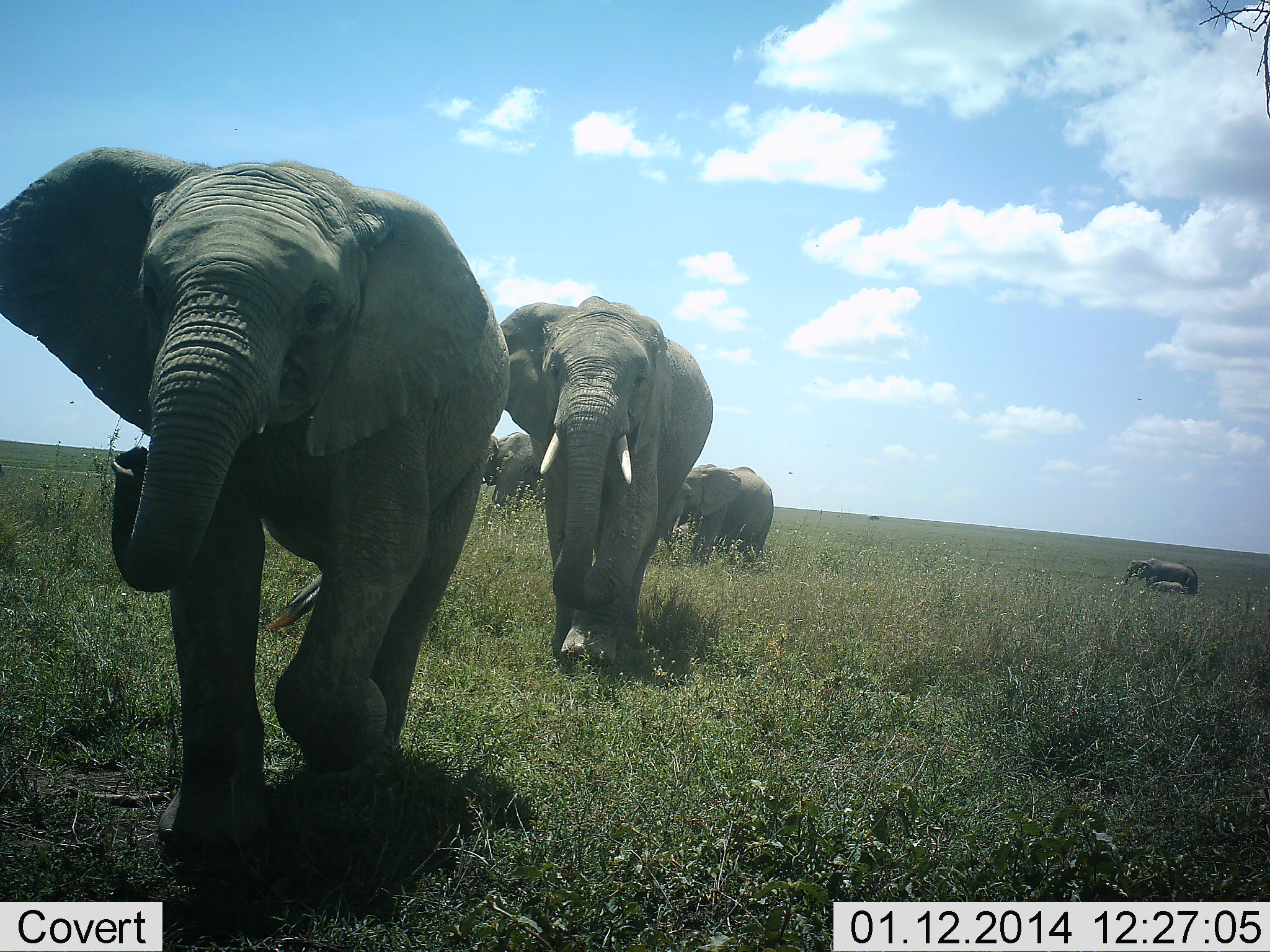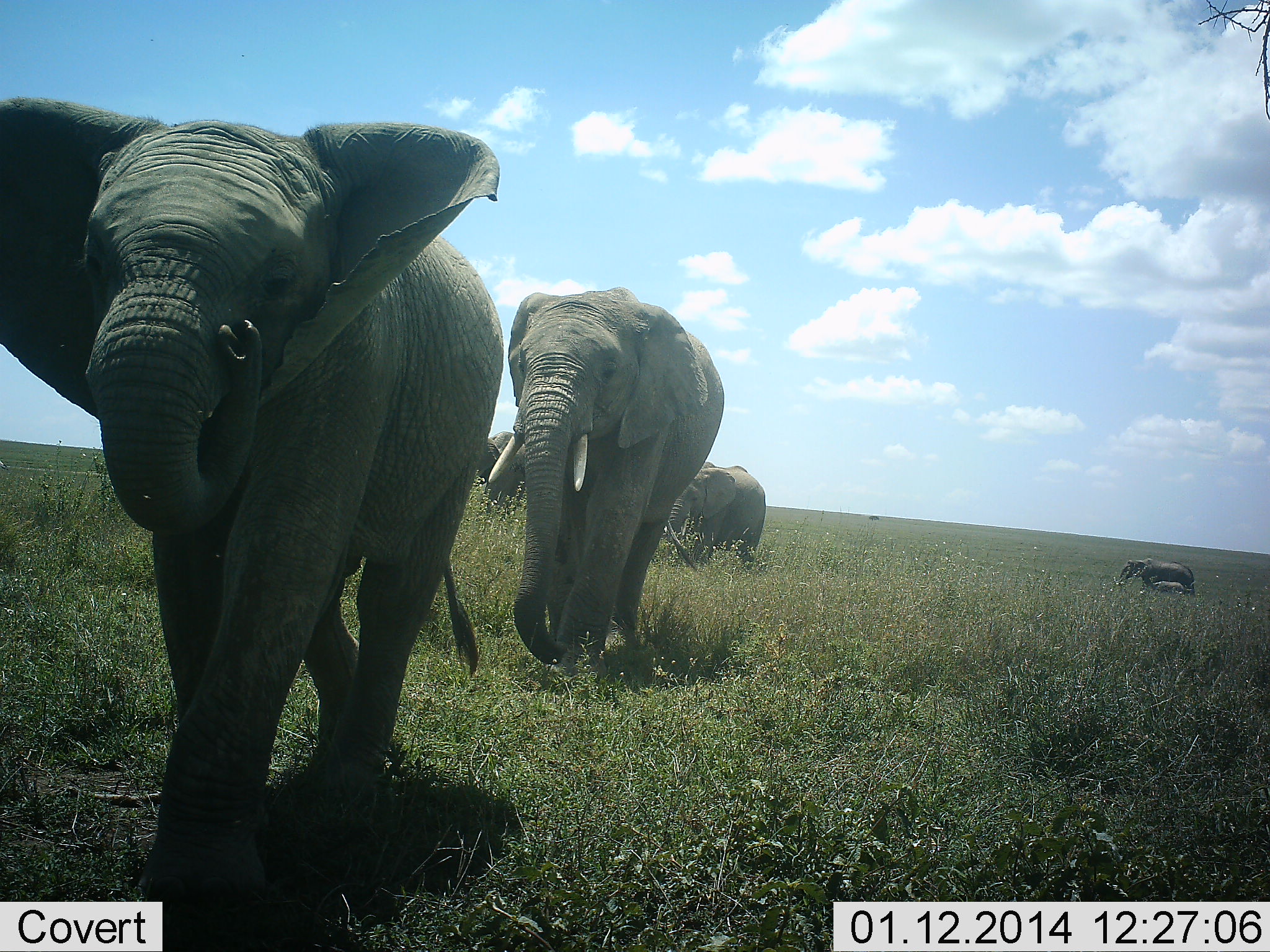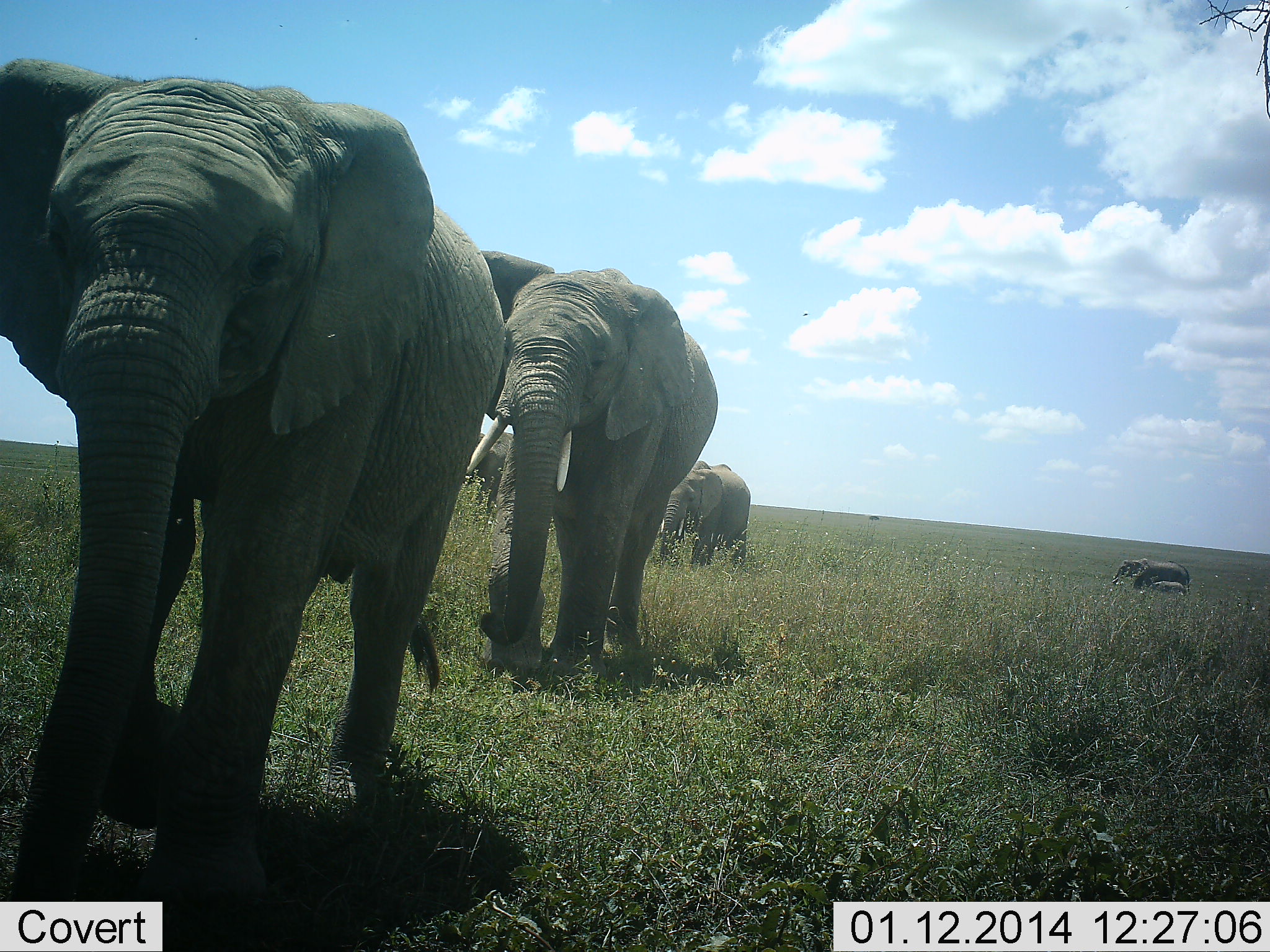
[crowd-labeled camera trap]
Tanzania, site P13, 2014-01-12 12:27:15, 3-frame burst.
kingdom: Animalia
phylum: Chordata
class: Mammalia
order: Proboscidea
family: Elephantidae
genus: Loxodonta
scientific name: Loxodonta africana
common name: african bush elephant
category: elephant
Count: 5.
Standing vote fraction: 0%.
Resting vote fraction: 0%.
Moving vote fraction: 100%.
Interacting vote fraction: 0%.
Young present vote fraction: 40%.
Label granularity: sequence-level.